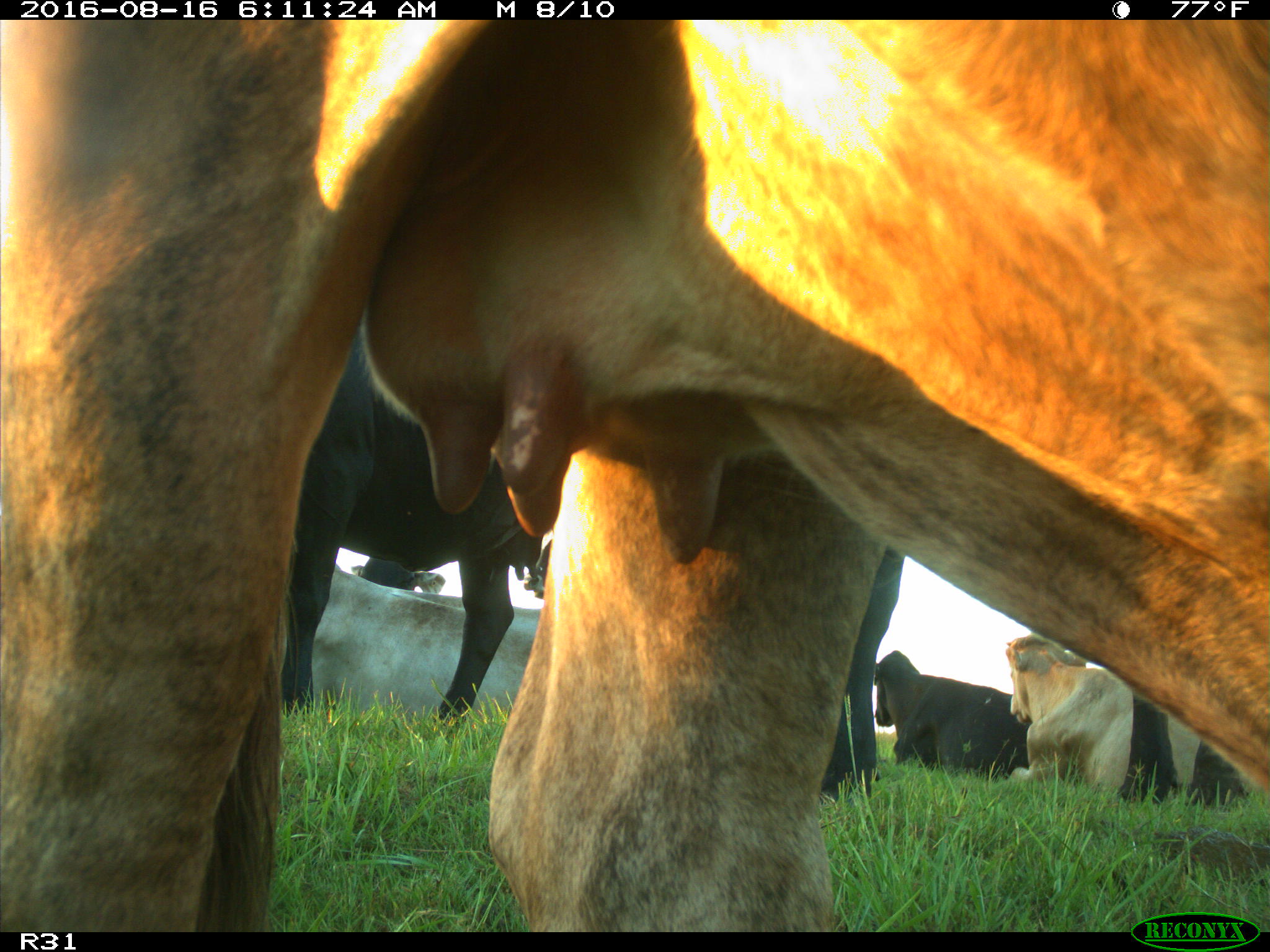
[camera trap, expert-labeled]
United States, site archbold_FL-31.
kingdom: Animalia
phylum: Chordata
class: Mammalia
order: Artiodactyla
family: Bovidae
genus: Bos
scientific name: Bos taurus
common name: domestic cow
Bos taurus (domestic cow).